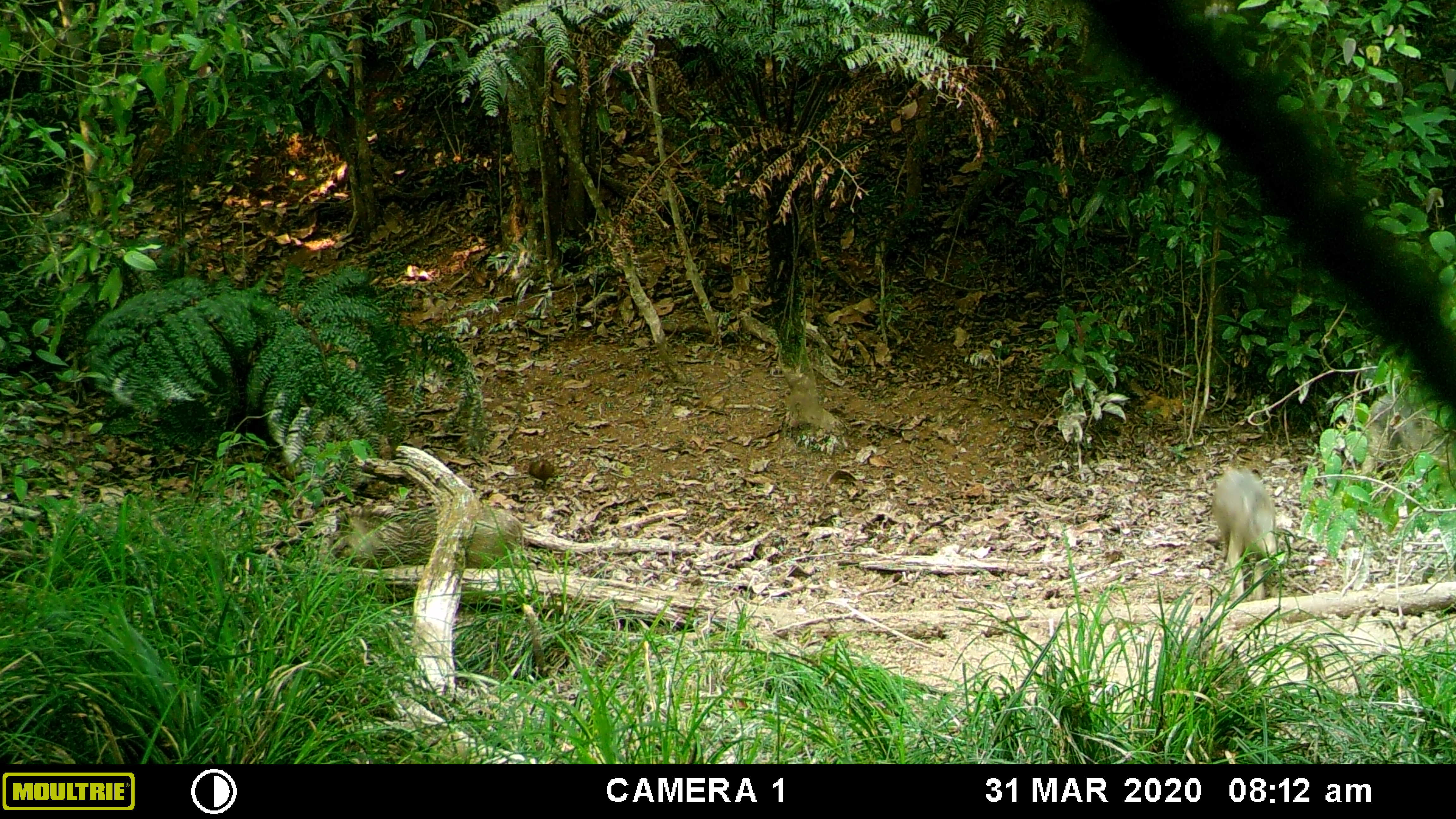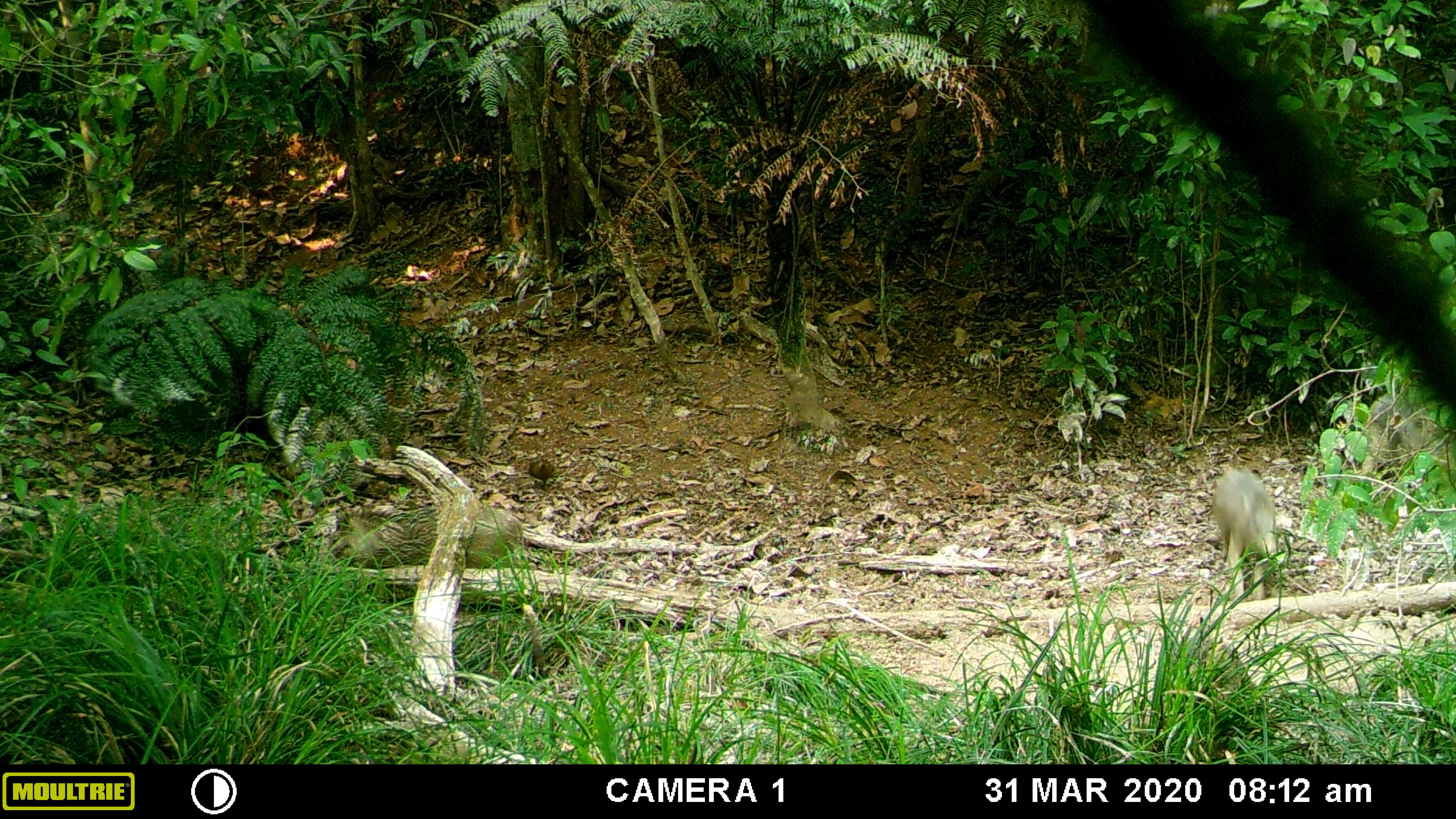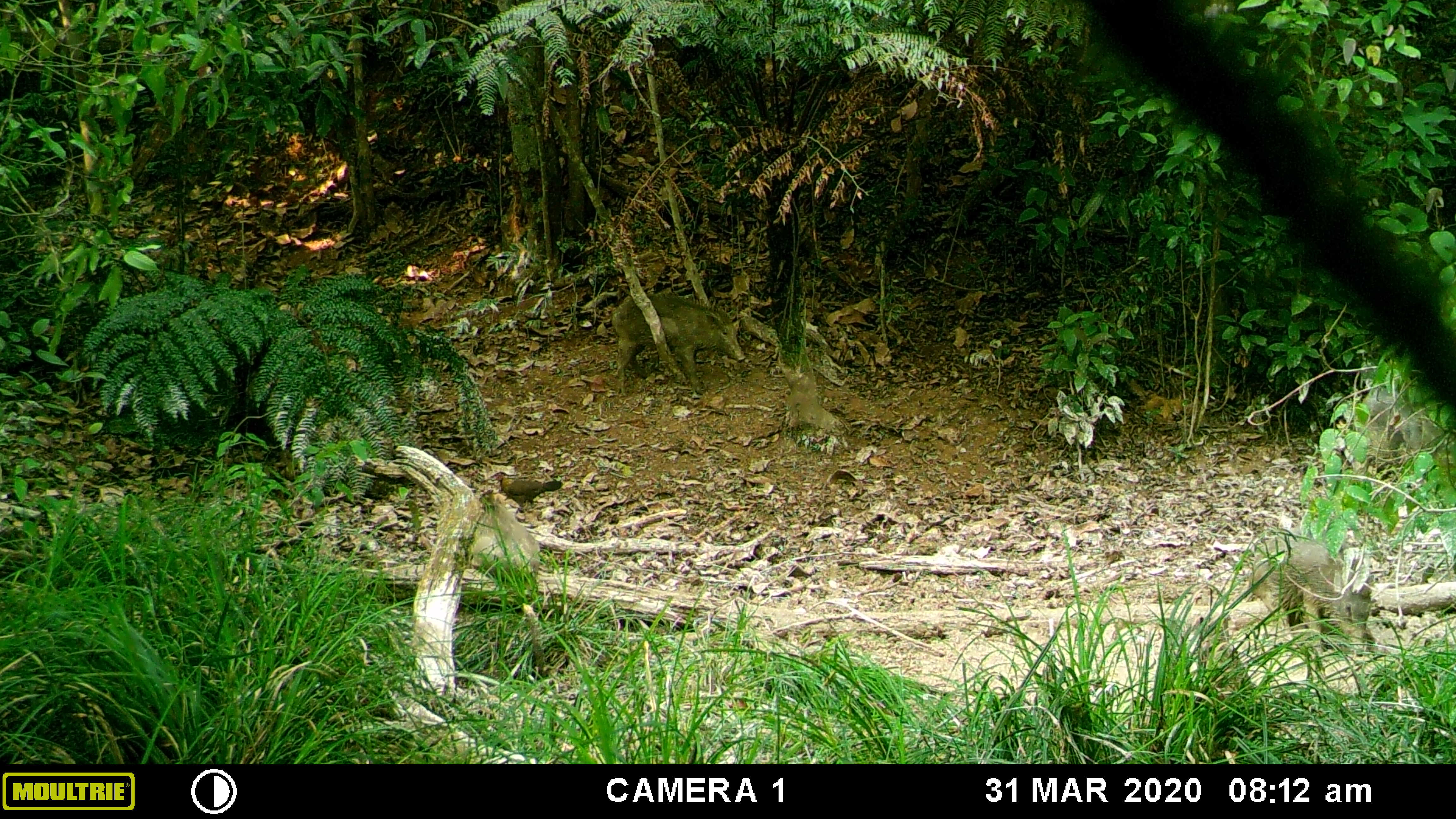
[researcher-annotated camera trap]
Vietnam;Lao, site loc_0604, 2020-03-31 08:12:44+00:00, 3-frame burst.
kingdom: Animalia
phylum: Chordata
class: Aves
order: Galliformes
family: Phasianidae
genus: Gallus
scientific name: Gallus gallus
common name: red junglefowl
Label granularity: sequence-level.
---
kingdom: Animalia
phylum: Chordata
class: Mammalia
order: Artiodactyla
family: Suidae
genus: Sus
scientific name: Sus scrofa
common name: eurasian wild pig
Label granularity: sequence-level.